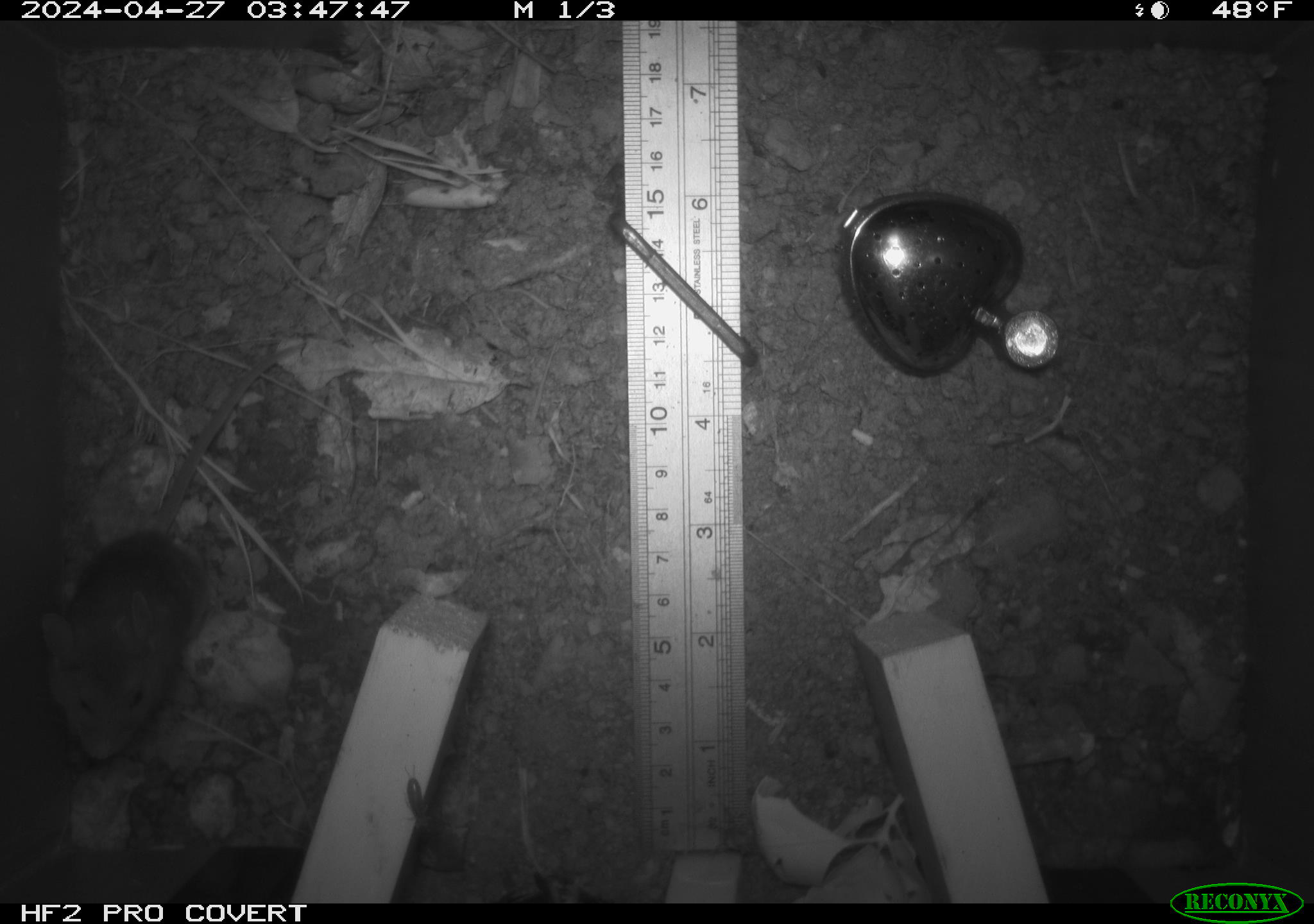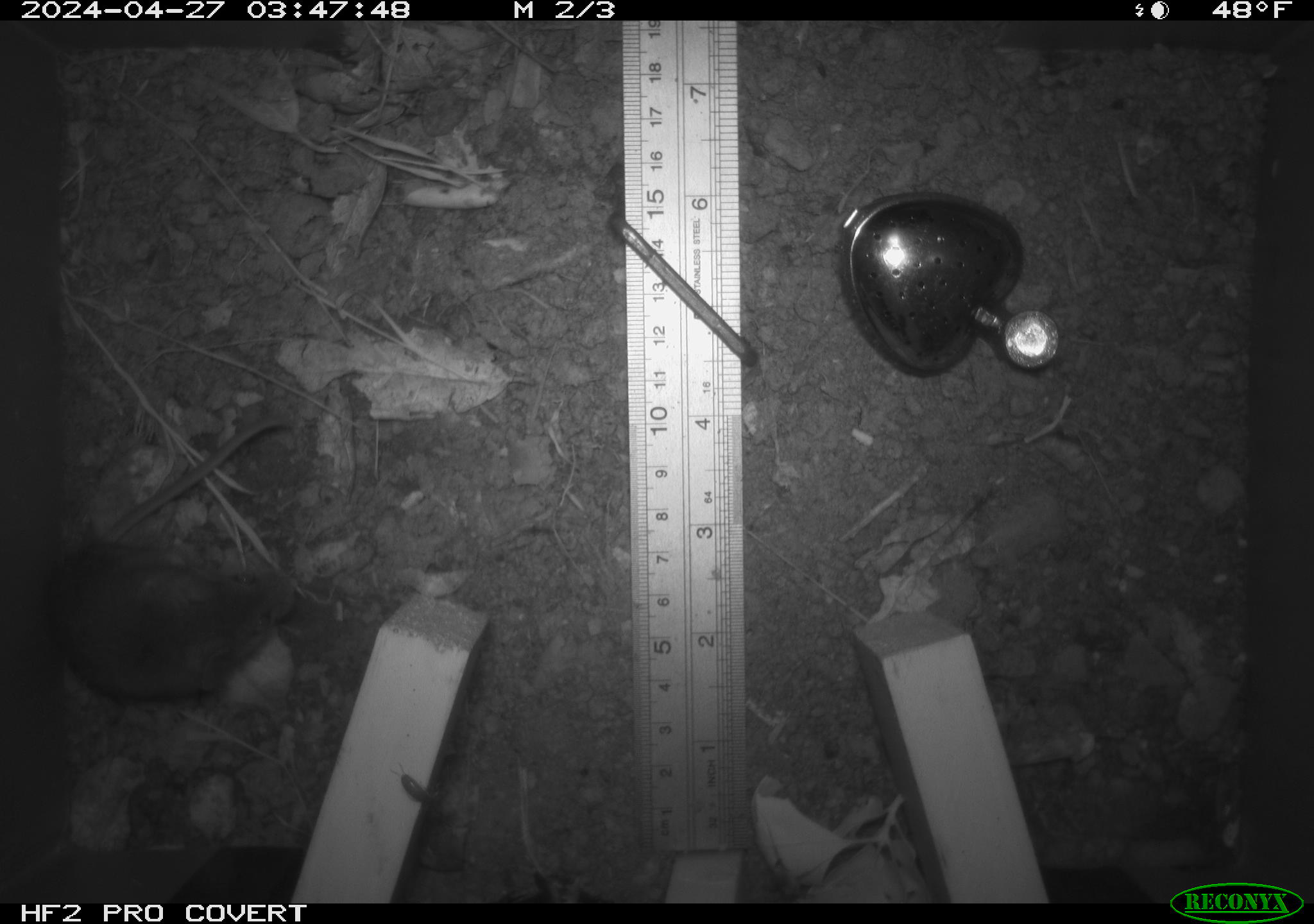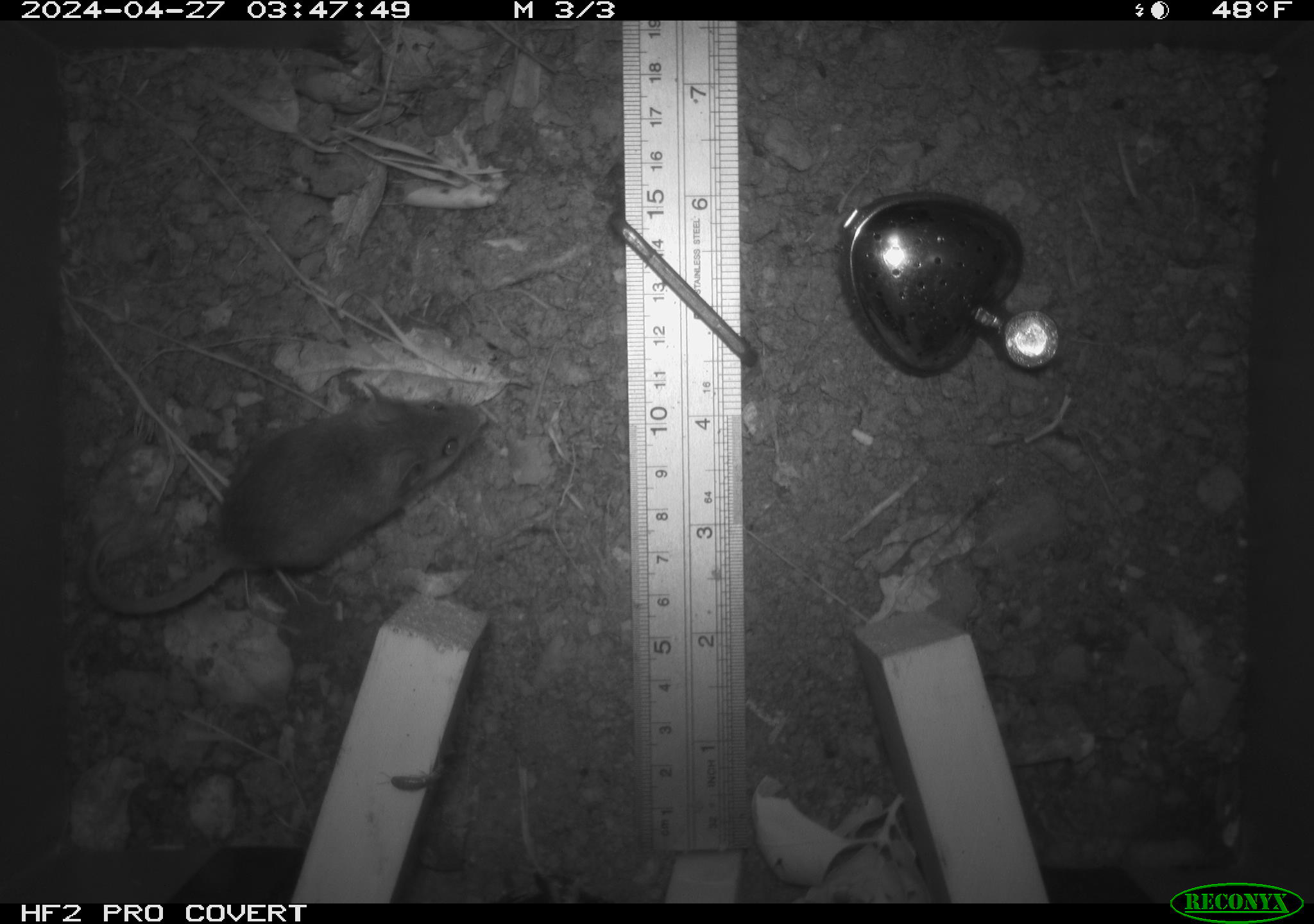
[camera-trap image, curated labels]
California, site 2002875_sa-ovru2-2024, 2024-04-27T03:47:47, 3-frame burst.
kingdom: Animalia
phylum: Chordata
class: Mammalia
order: Rodentia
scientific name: Rodentia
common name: rodent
Rodent (Rodentia).